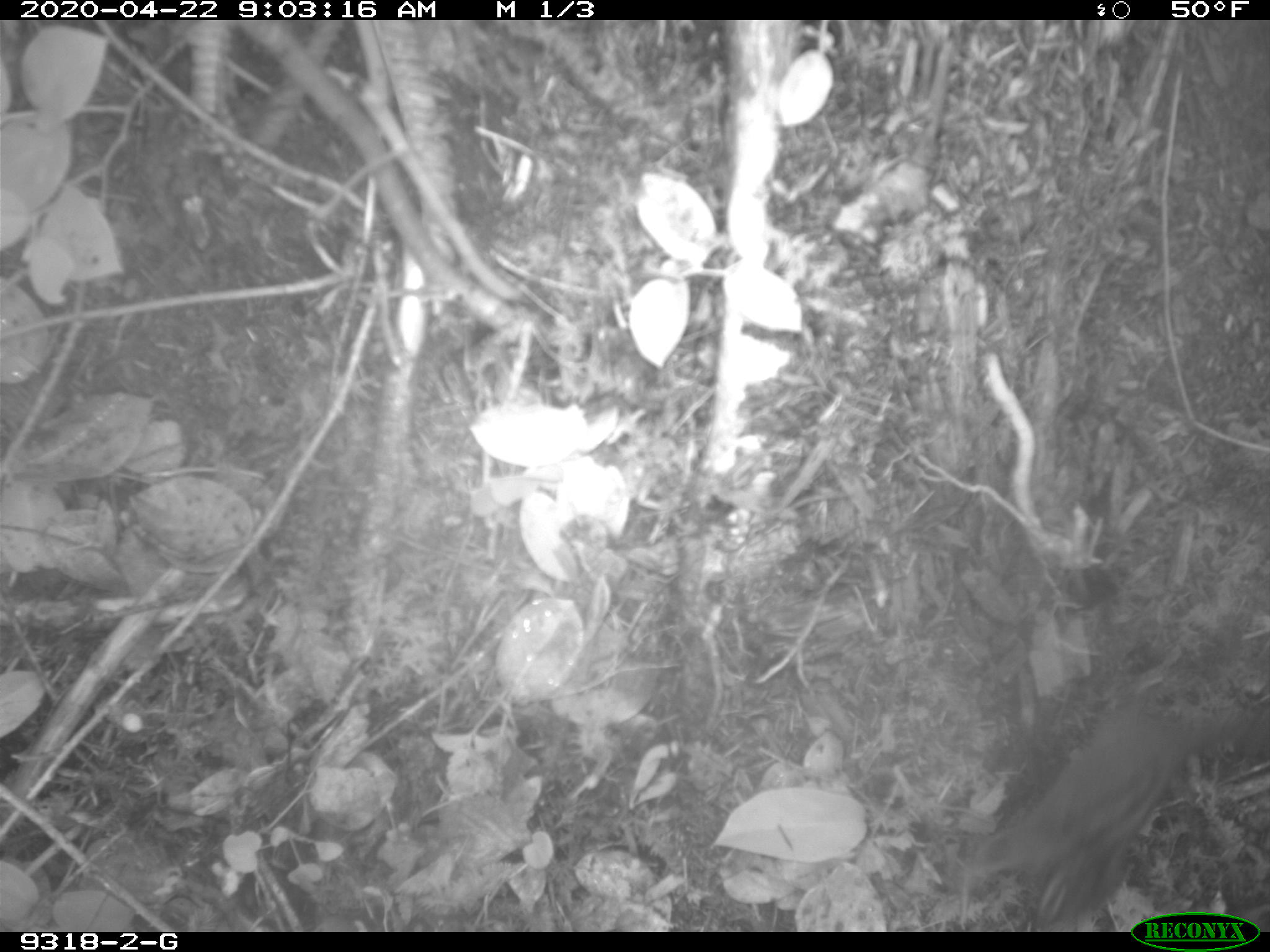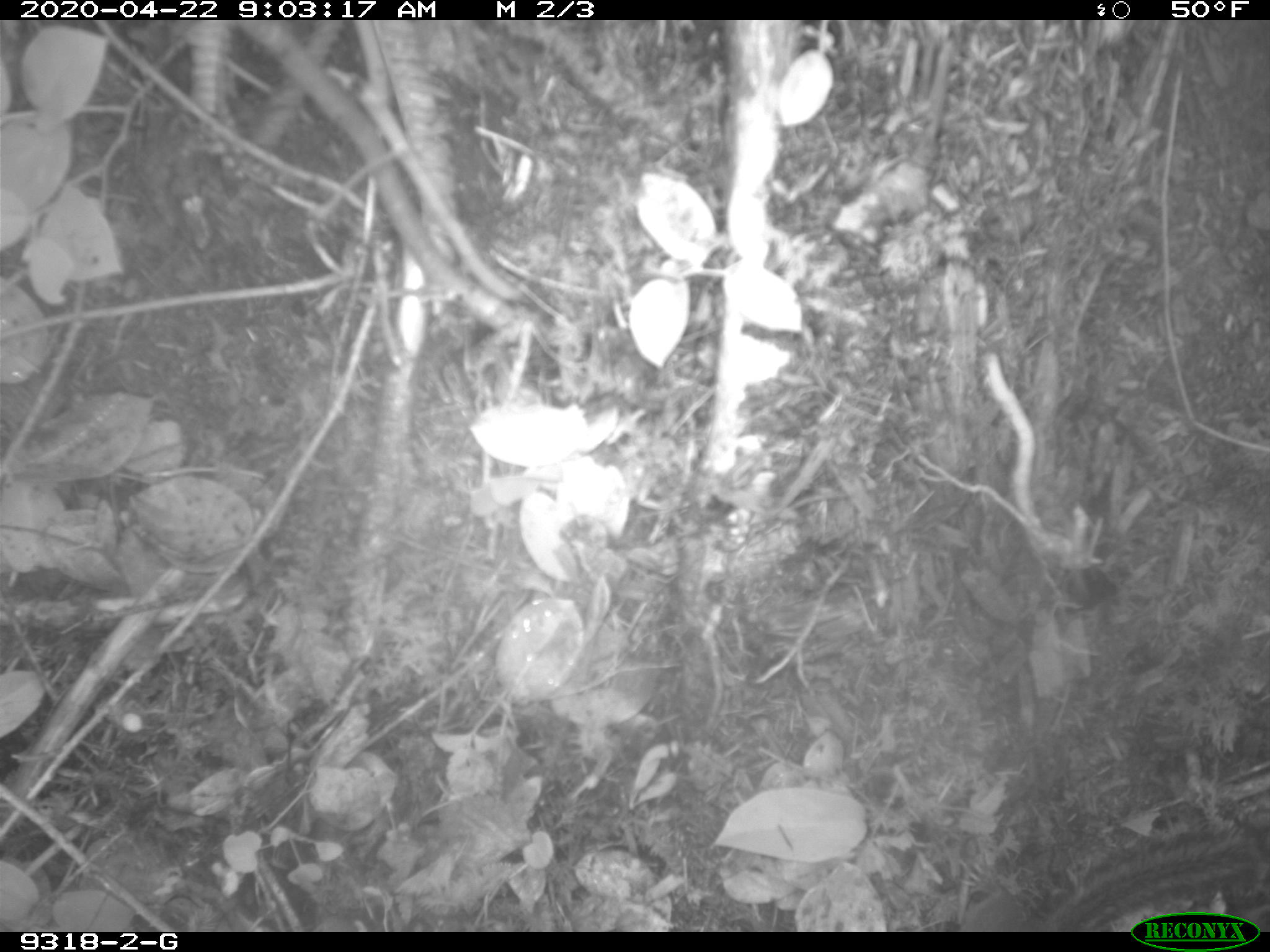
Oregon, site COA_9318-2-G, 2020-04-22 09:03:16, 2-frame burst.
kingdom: Animalia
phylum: Chordata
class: Mammalia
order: Rodentia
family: Sciuridae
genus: Neotamias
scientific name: Neotamias townsendii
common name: townsend's chipmunk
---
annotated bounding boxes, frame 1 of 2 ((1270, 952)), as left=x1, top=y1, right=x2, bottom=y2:
townsend's chipmunk: left=971, top=686, right=1262, bottom=906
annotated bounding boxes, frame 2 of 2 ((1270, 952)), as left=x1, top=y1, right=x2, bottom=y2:
townsend's chipmunk: left=1063, top=812, right=1262, bottom=904